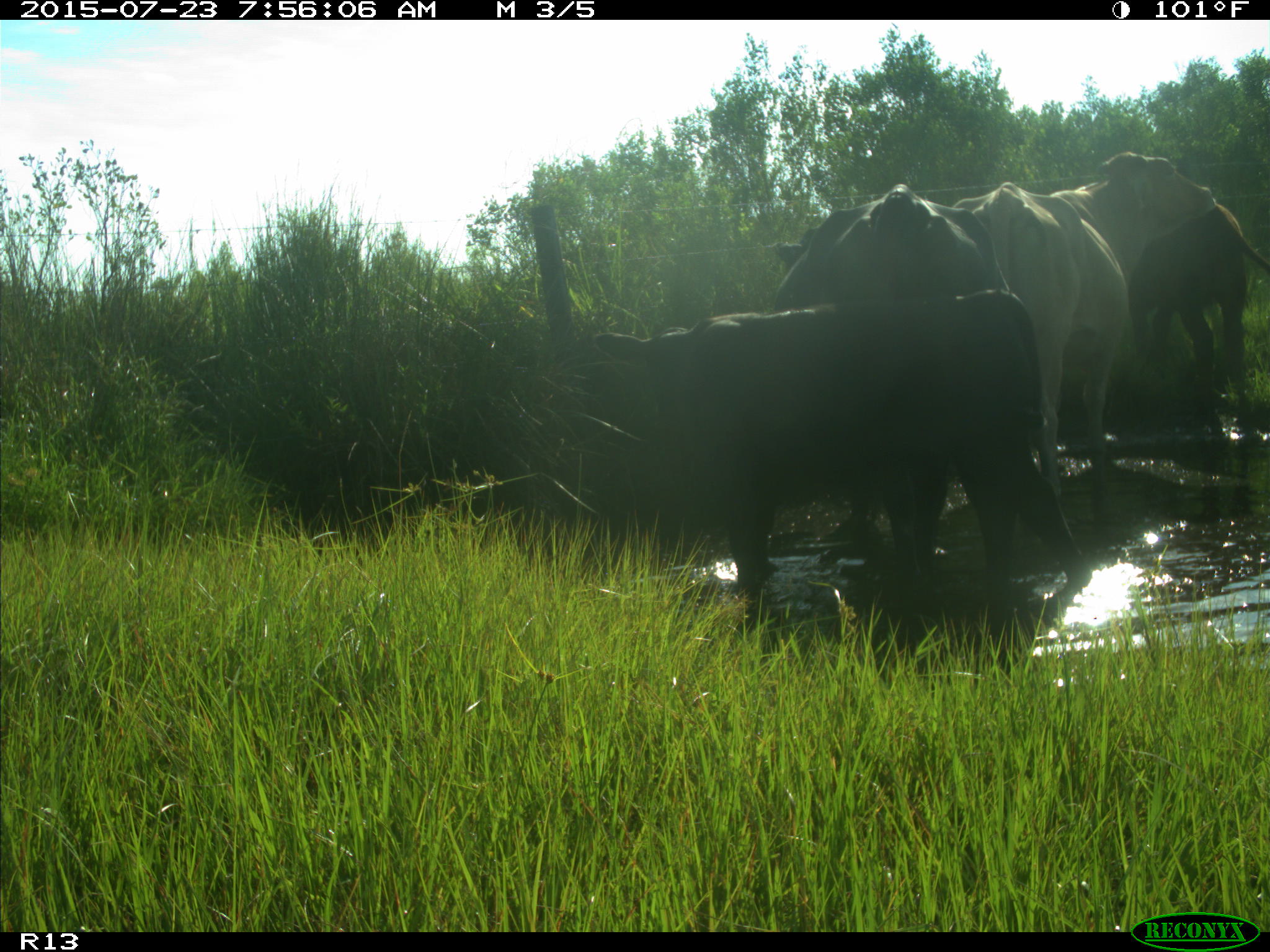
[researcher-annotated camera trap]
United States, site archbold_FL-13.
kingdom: Animalia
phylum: Chordata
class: Mammalia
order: Artiodactyla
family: Bovidae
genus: Bos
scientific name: Bos taurus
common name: domestic cow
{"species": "Bos taurus (domestic cow)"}